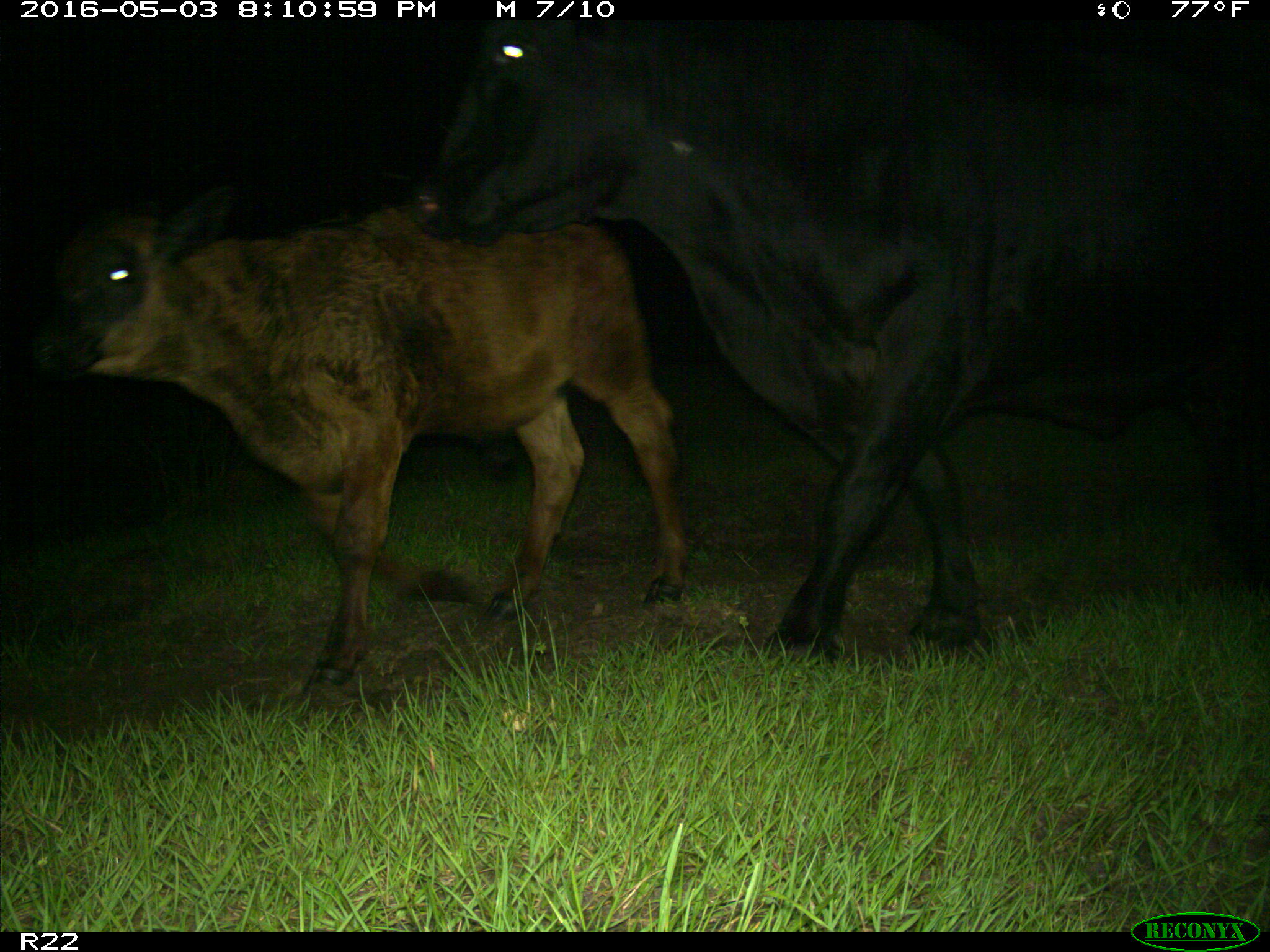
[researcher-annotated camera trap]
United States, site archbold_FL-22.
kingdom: Animalia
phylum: Chordata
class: Mammalia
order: Artiodactyla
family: Bovidae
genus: Bos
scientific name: Bos taurus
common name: domestic cow